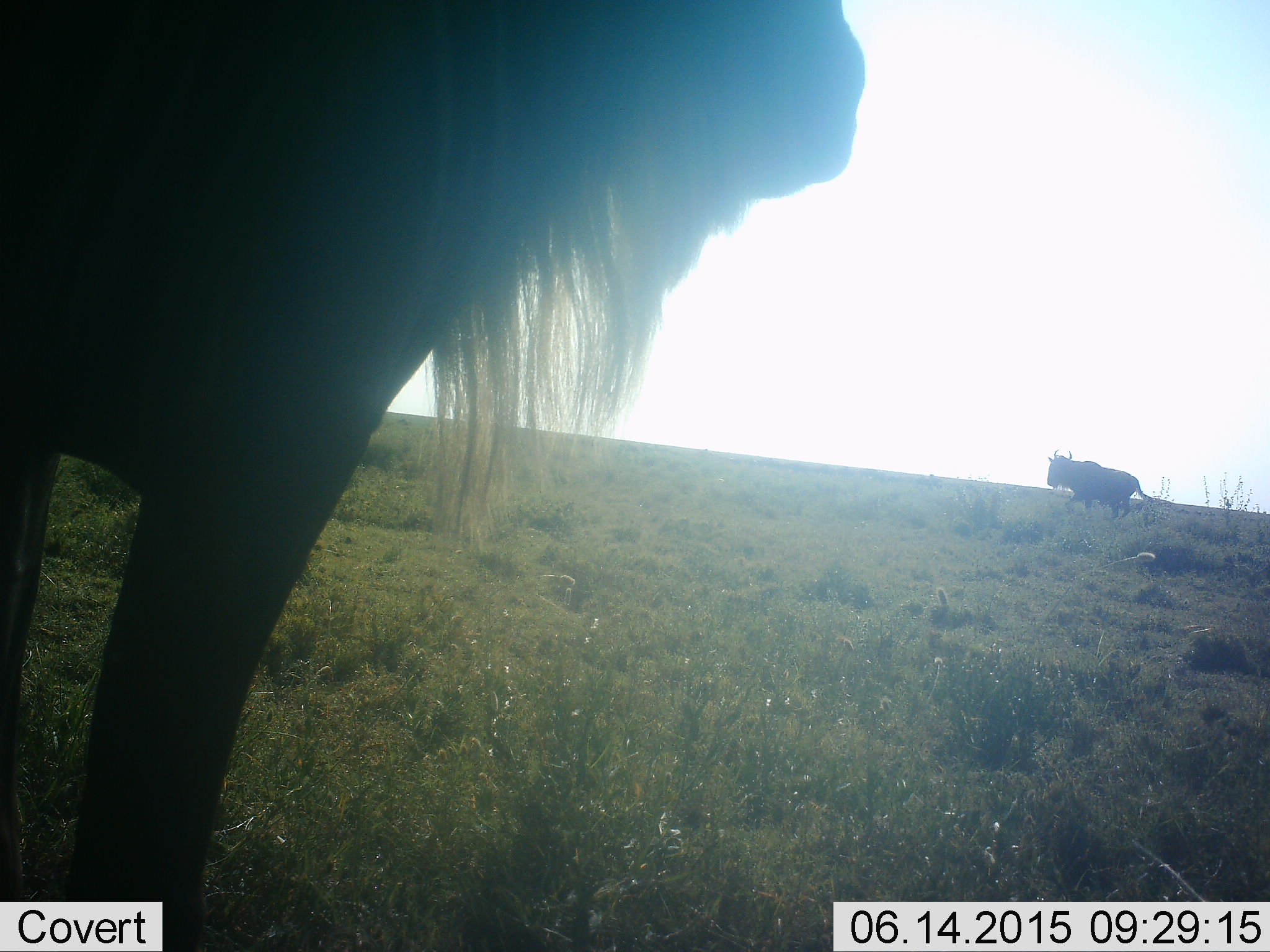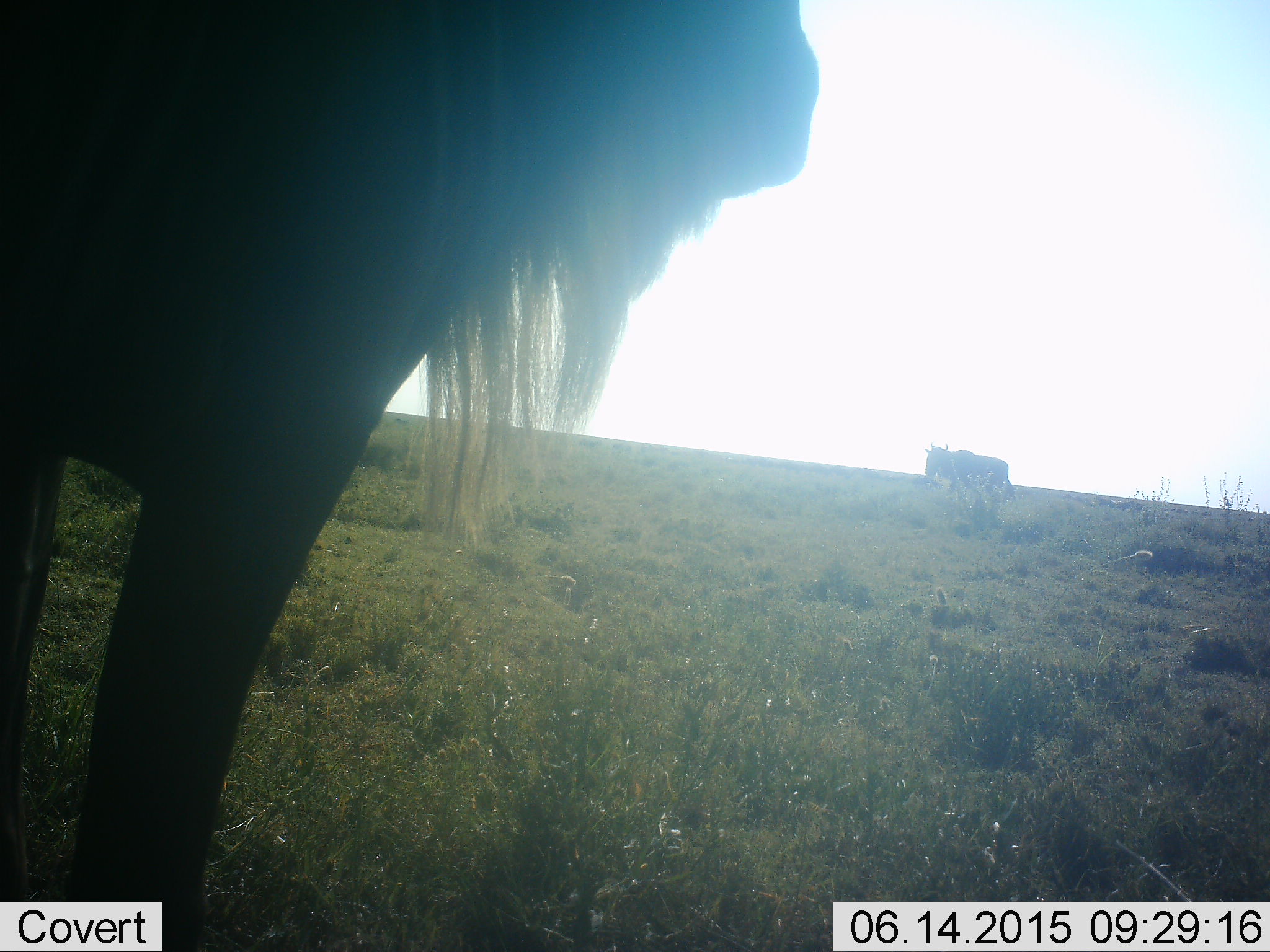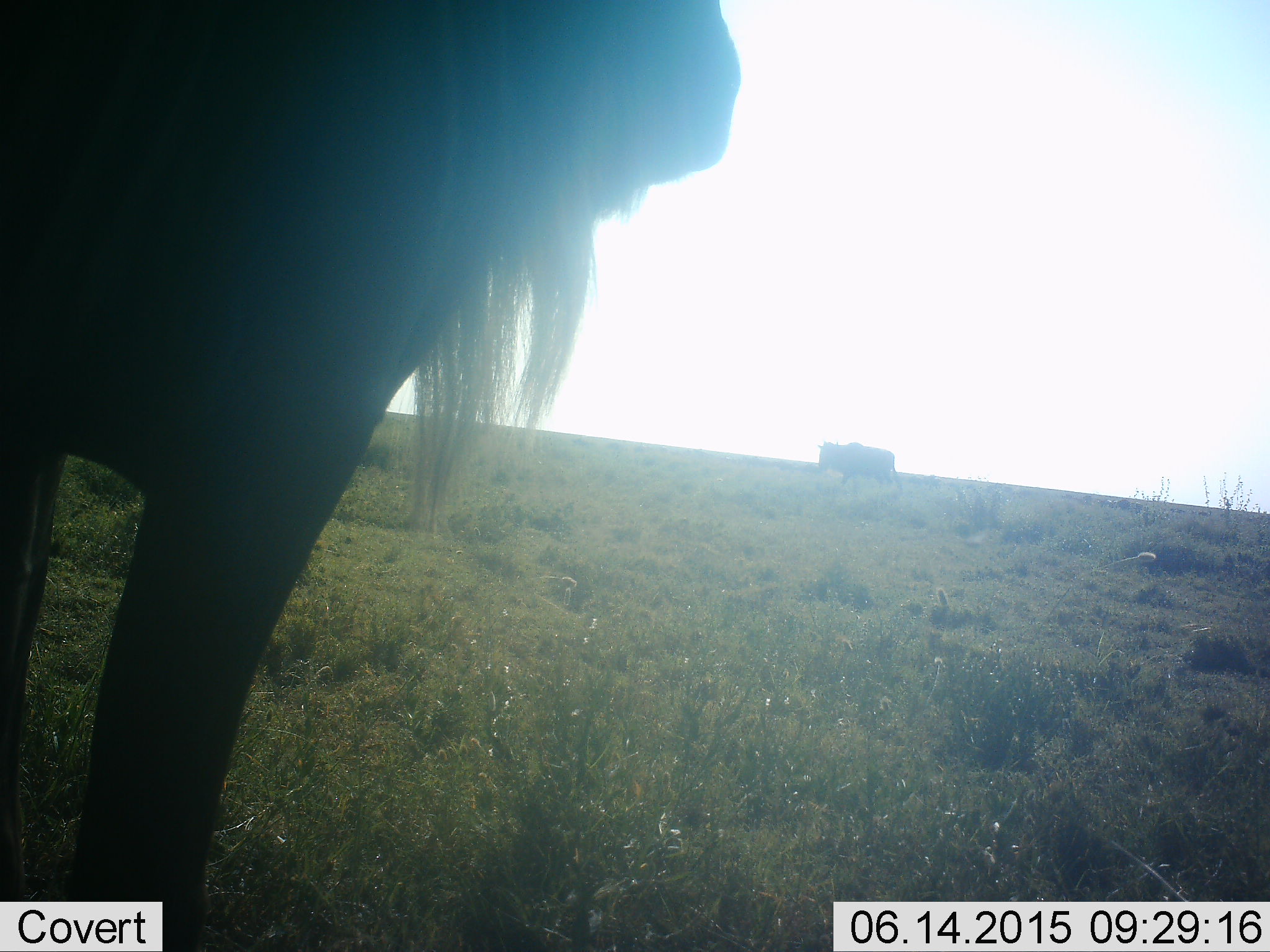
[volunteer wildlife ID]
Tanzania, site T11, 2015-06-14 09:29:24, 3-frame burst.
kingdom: Animalia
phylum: Chordata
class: Mammalia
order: Artiodactyla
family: Bovidae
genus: Connochaetes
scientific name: Connochaetes taurinus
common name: blue wildebeest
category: wildebeest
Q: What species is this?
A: Wildebeest (blue wildebeest) (Connochaetes taurinus).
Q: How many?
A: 2.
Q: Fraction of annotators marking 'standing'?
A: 100%.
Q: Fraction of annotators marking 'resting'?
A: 0%.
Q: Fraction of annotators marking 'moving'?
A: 90%.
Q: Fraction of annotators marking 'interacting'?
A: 0%.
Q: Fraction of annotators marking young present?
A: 0%.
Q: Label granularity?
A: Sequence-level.